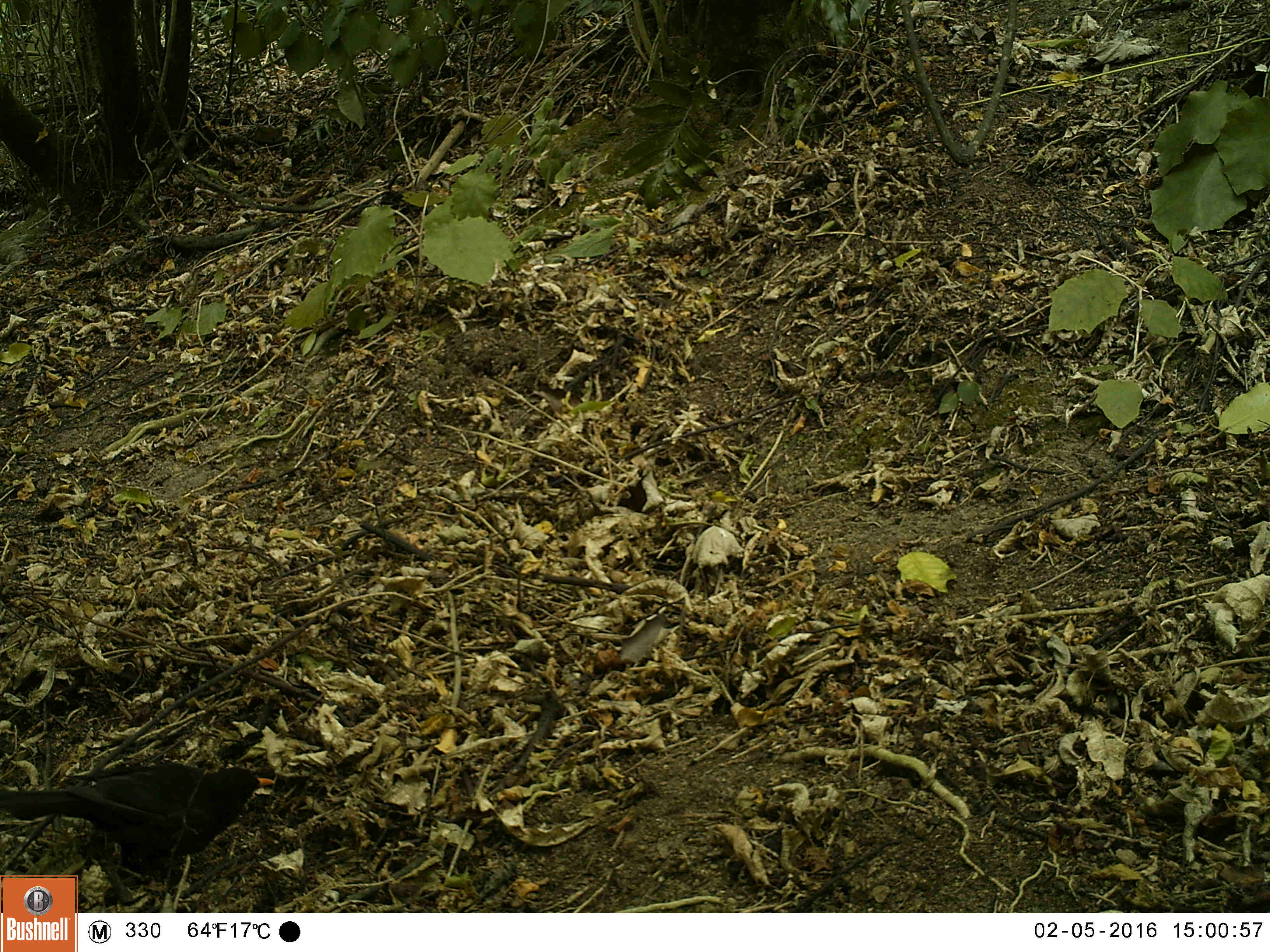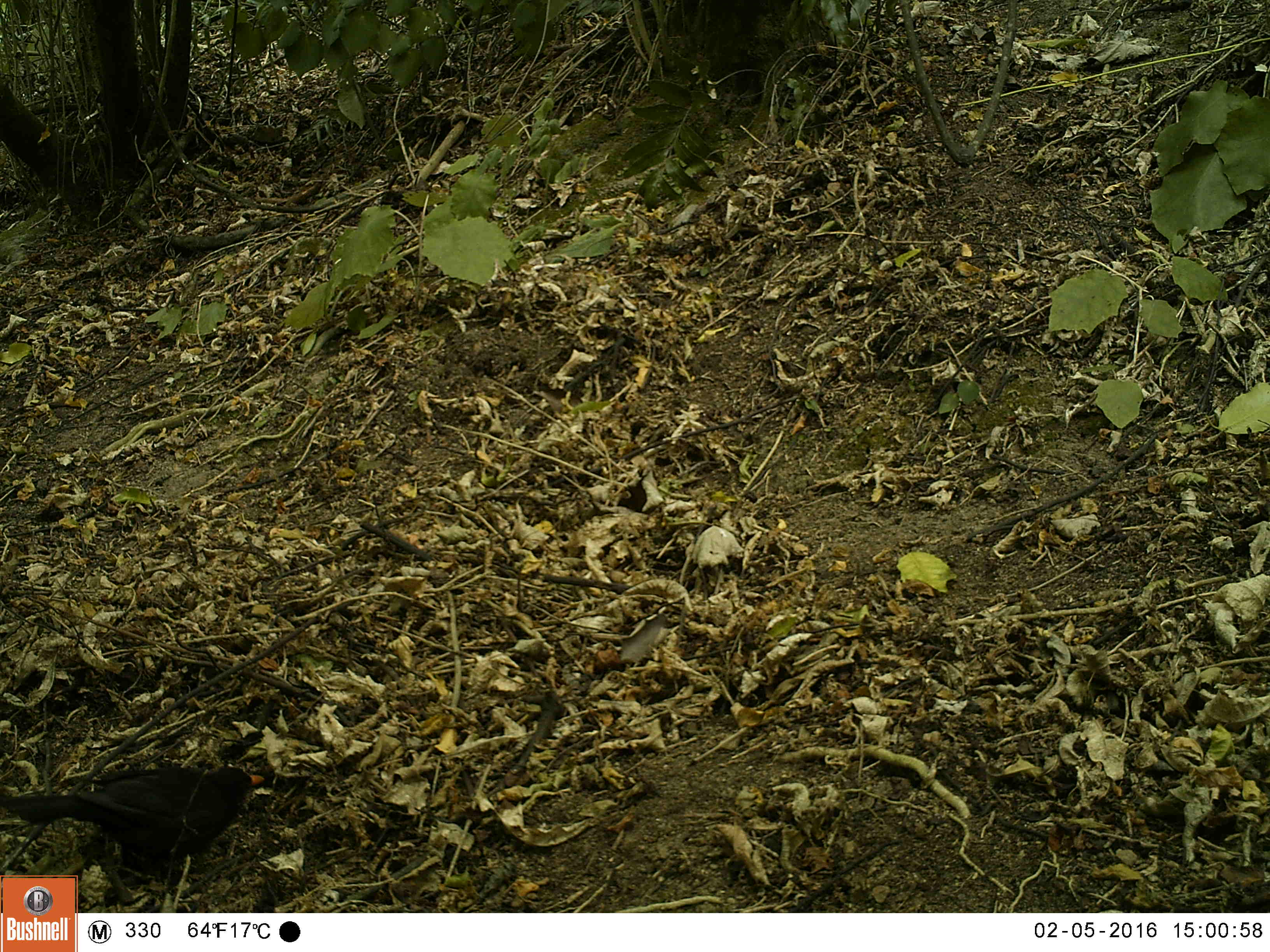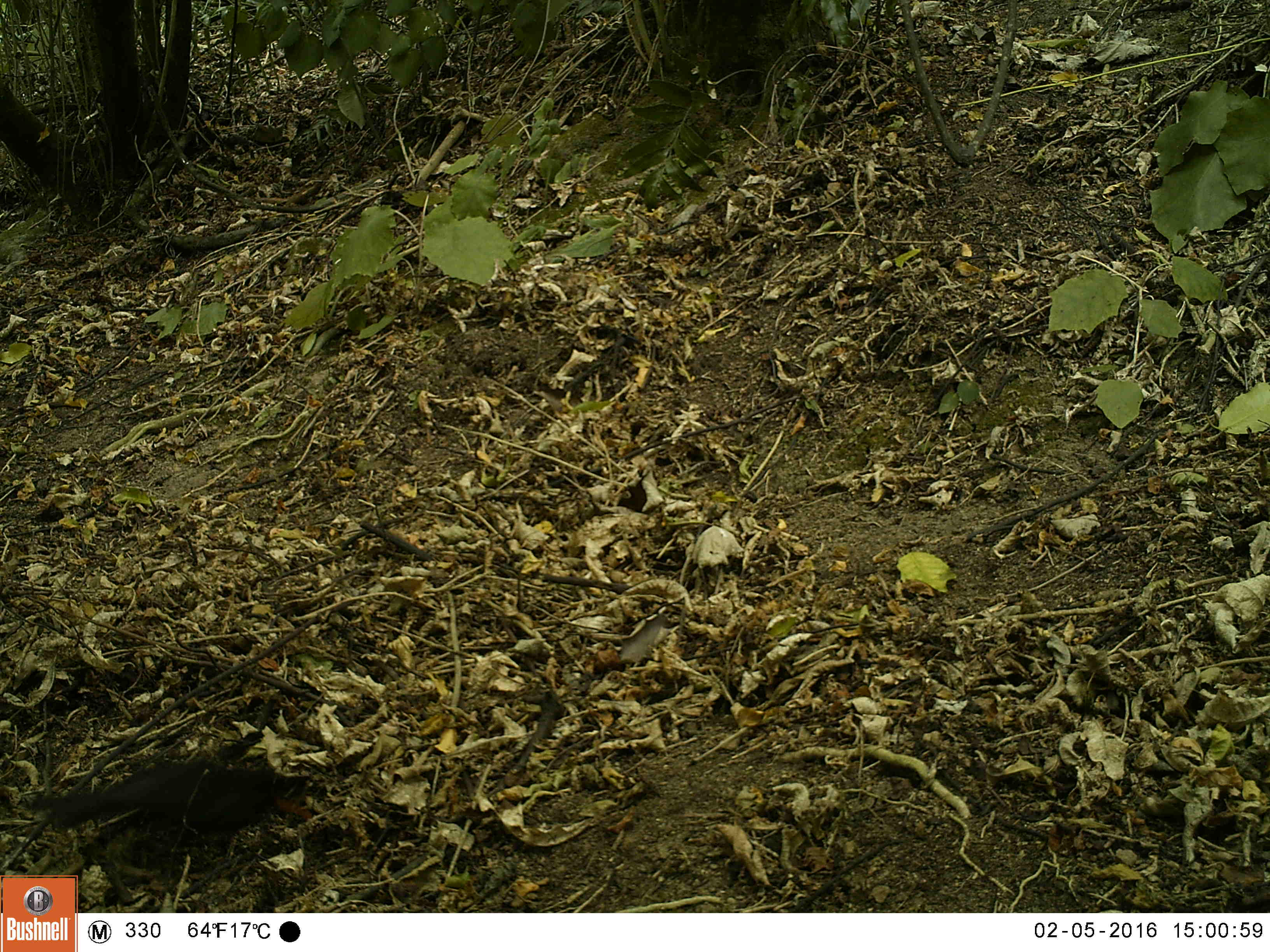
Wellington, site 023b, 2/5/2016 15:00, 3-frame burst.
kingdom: Animalia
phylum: Chordata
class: Aves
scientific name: Aves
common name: bird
Bird (Aves).